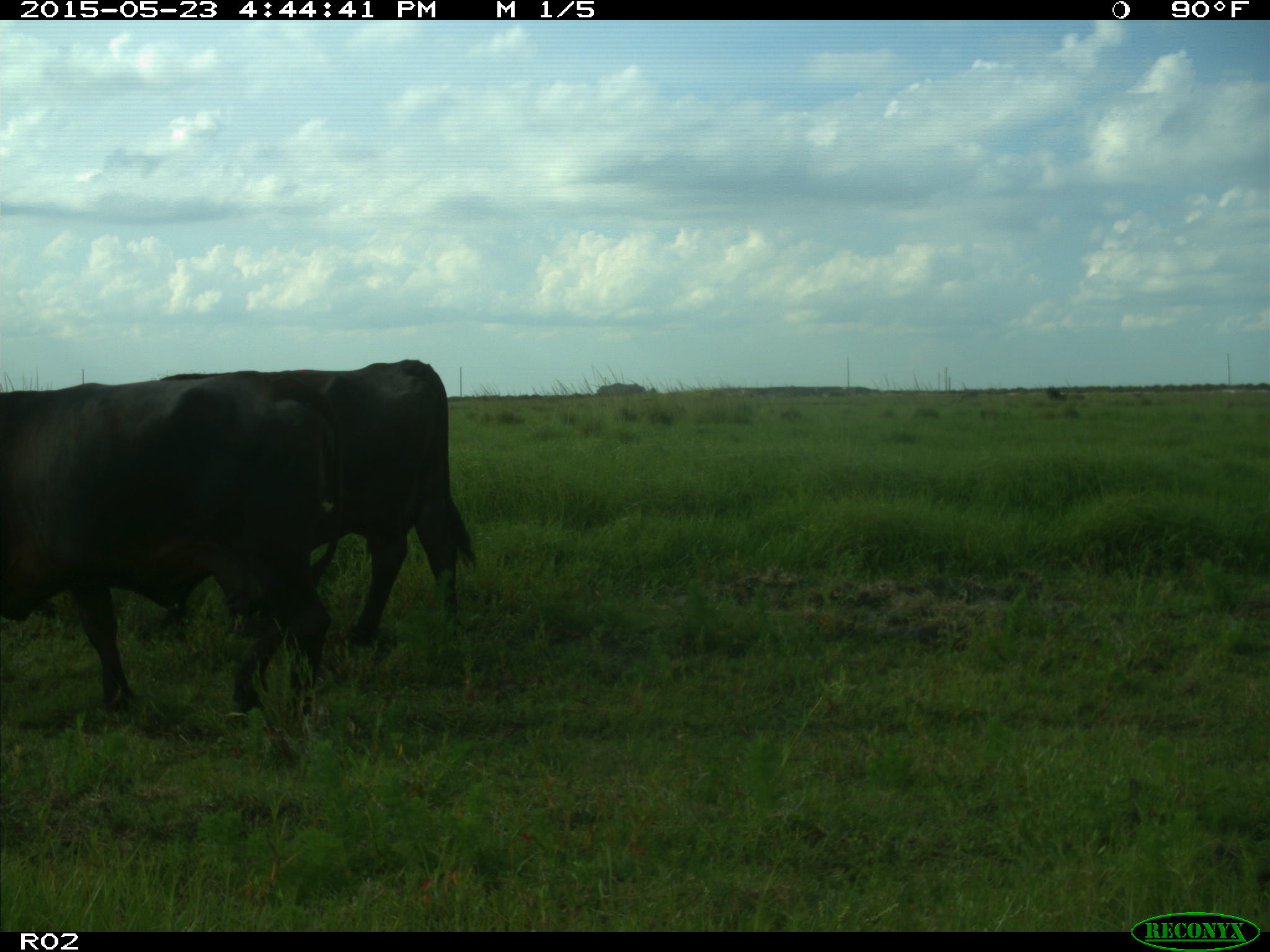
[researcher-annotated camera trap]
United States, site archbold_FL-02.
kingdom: Animalia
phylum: Chordata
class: Mammalia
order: Artiodactyla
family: Bovidae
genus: Bos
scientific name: Bos taurus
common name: domestic cow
Bos taurus (domestic cow).